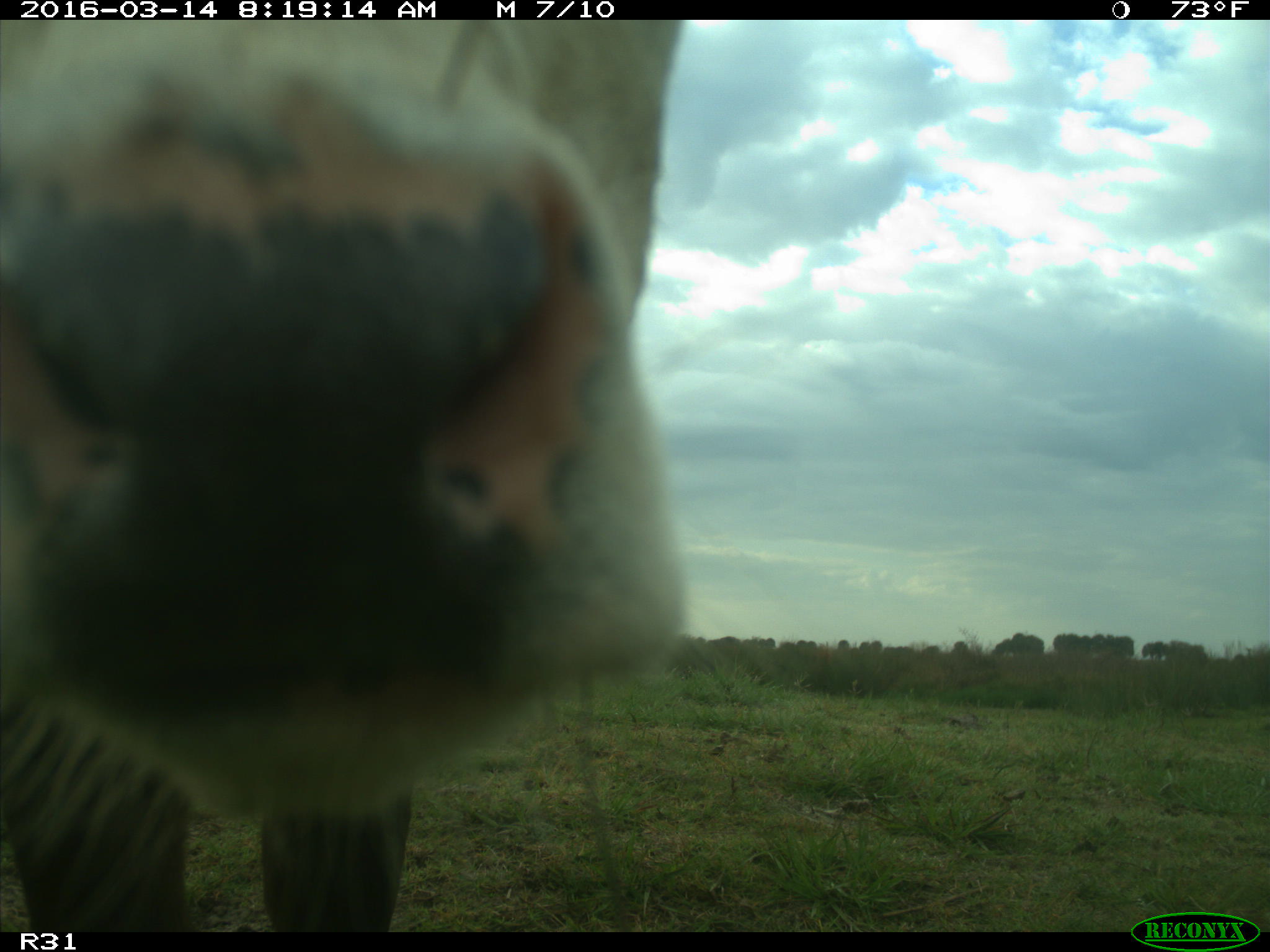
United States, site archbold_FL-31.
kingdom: Animalia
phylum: Chordata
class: Mammalia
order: Artiodactyla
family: Bovidae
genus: Bos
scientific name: Bos taurus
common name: domestic cow